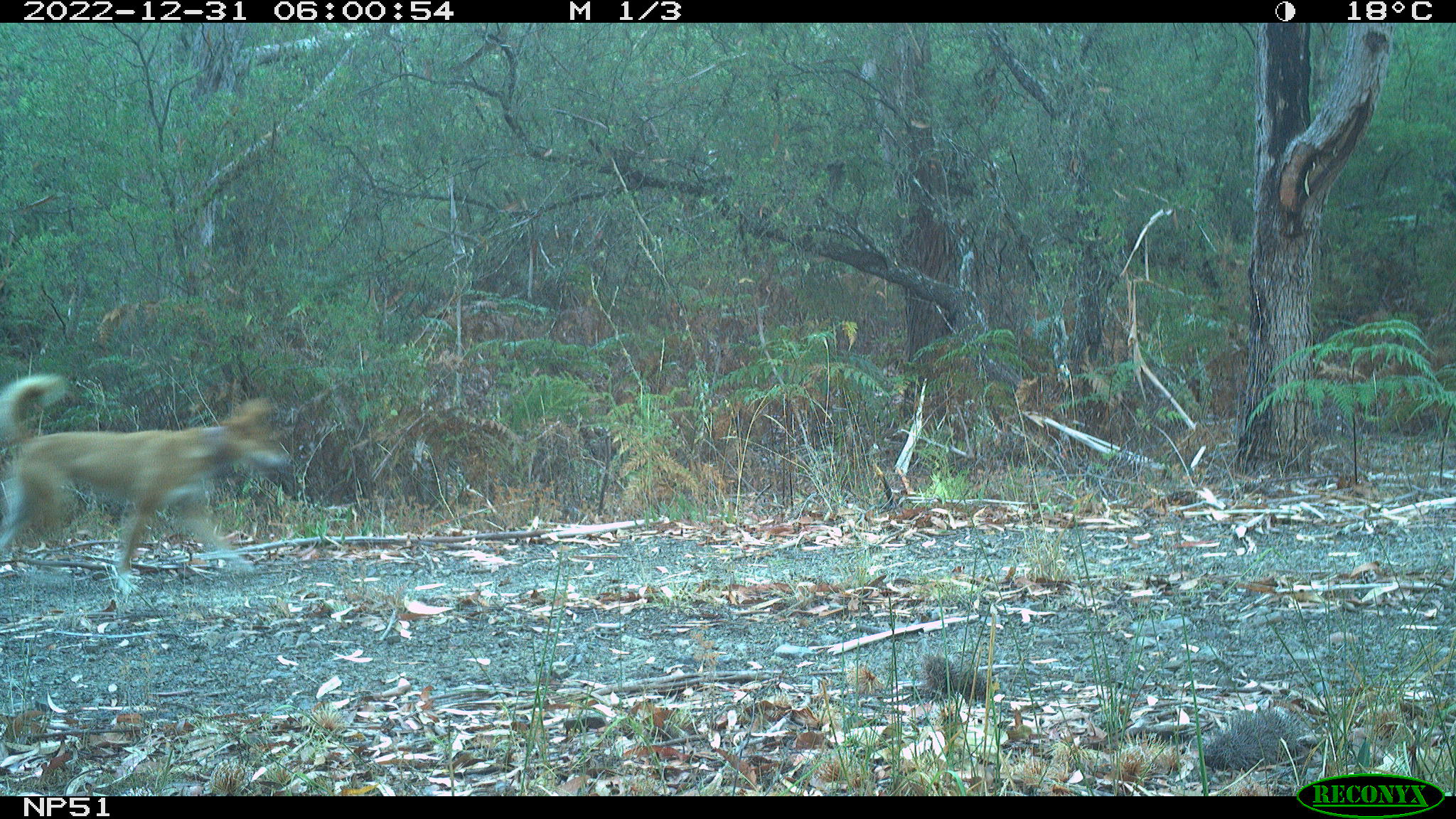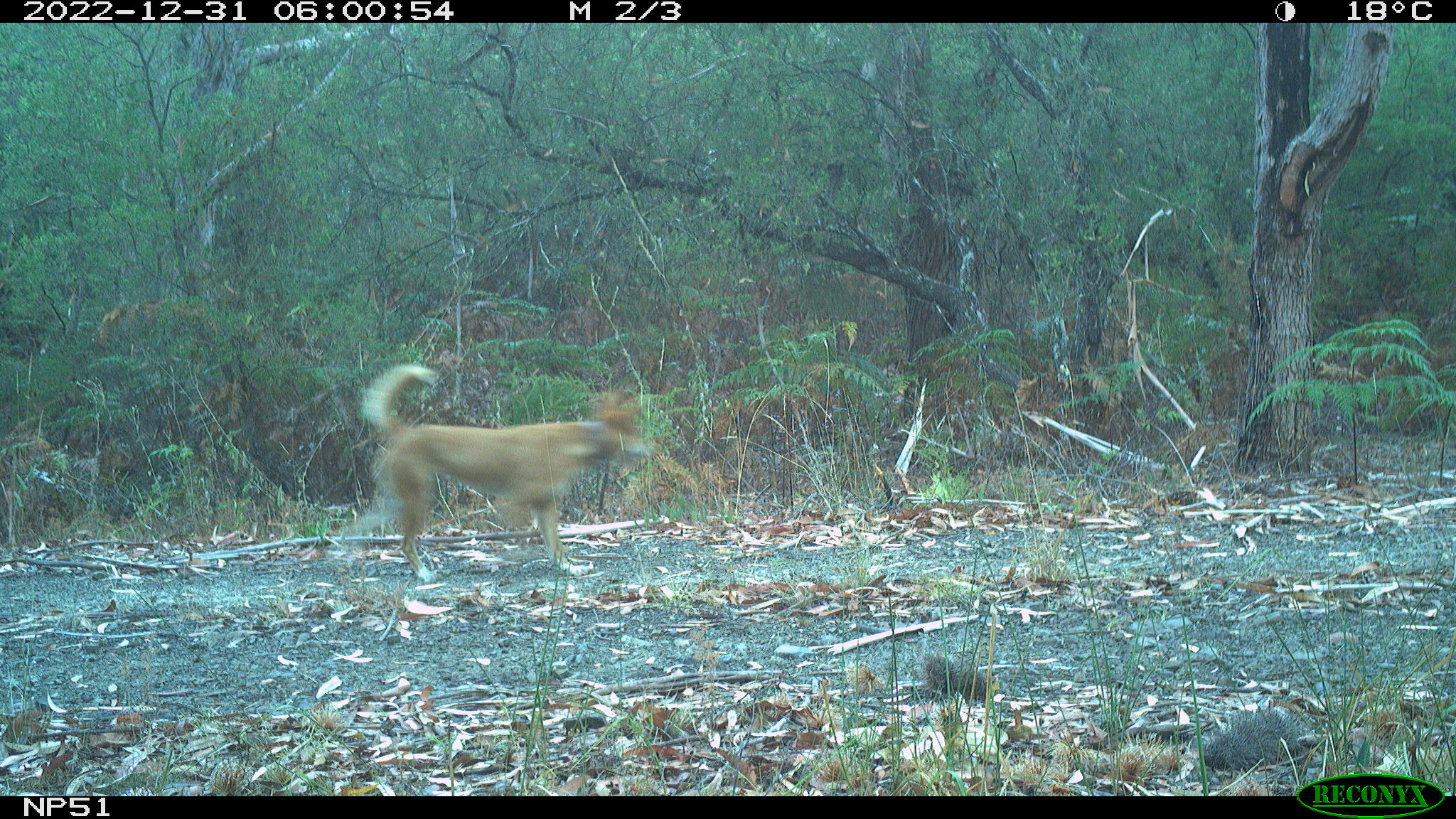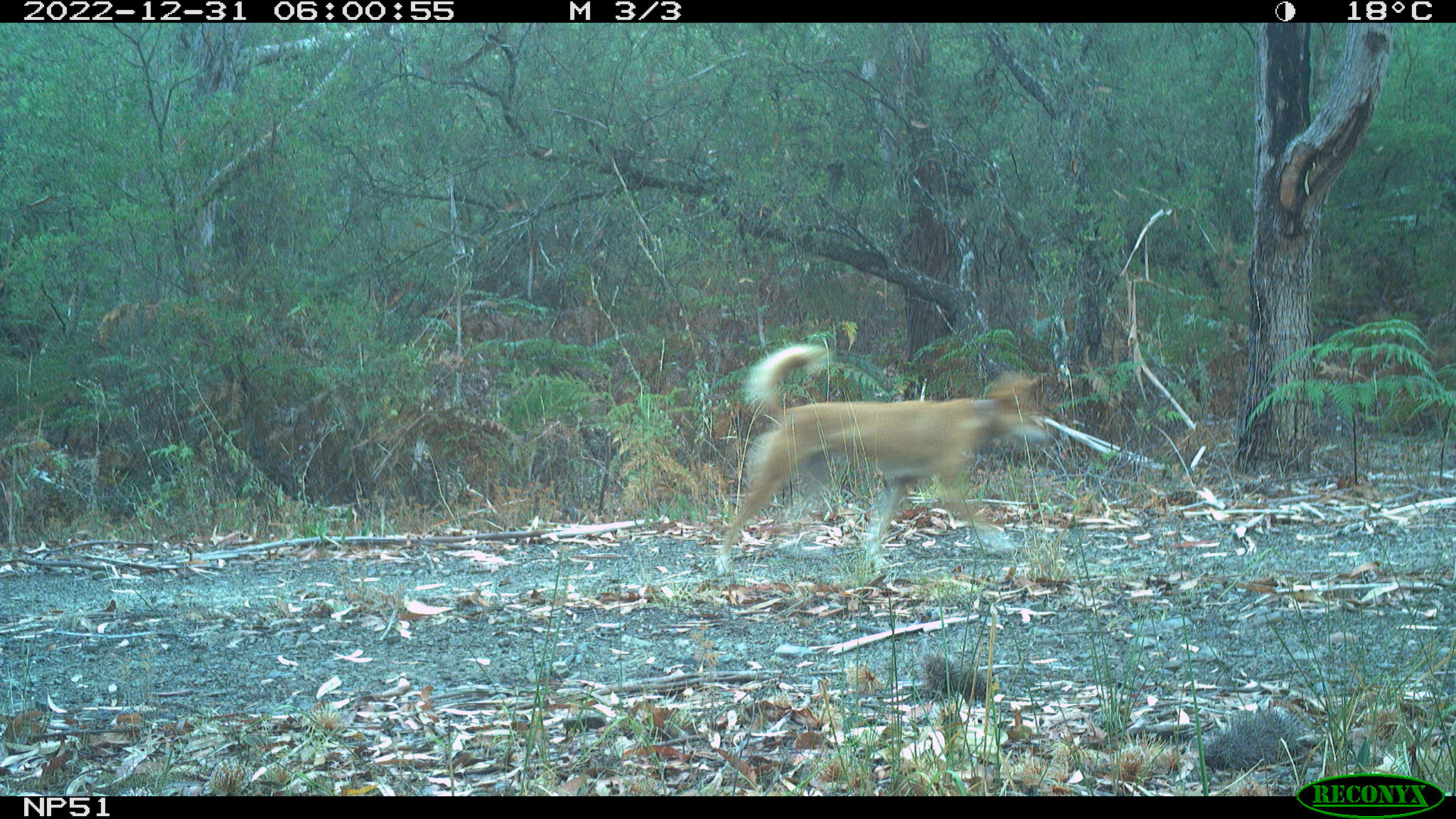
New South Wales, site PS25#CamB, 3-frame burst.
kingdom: Animalia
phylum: Chordata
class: Mammalia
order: Carnivora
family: Canidae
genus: Canis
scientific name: Canis familiaris dingo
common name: dingo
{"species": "dingo (Canis familiaris dingo)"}